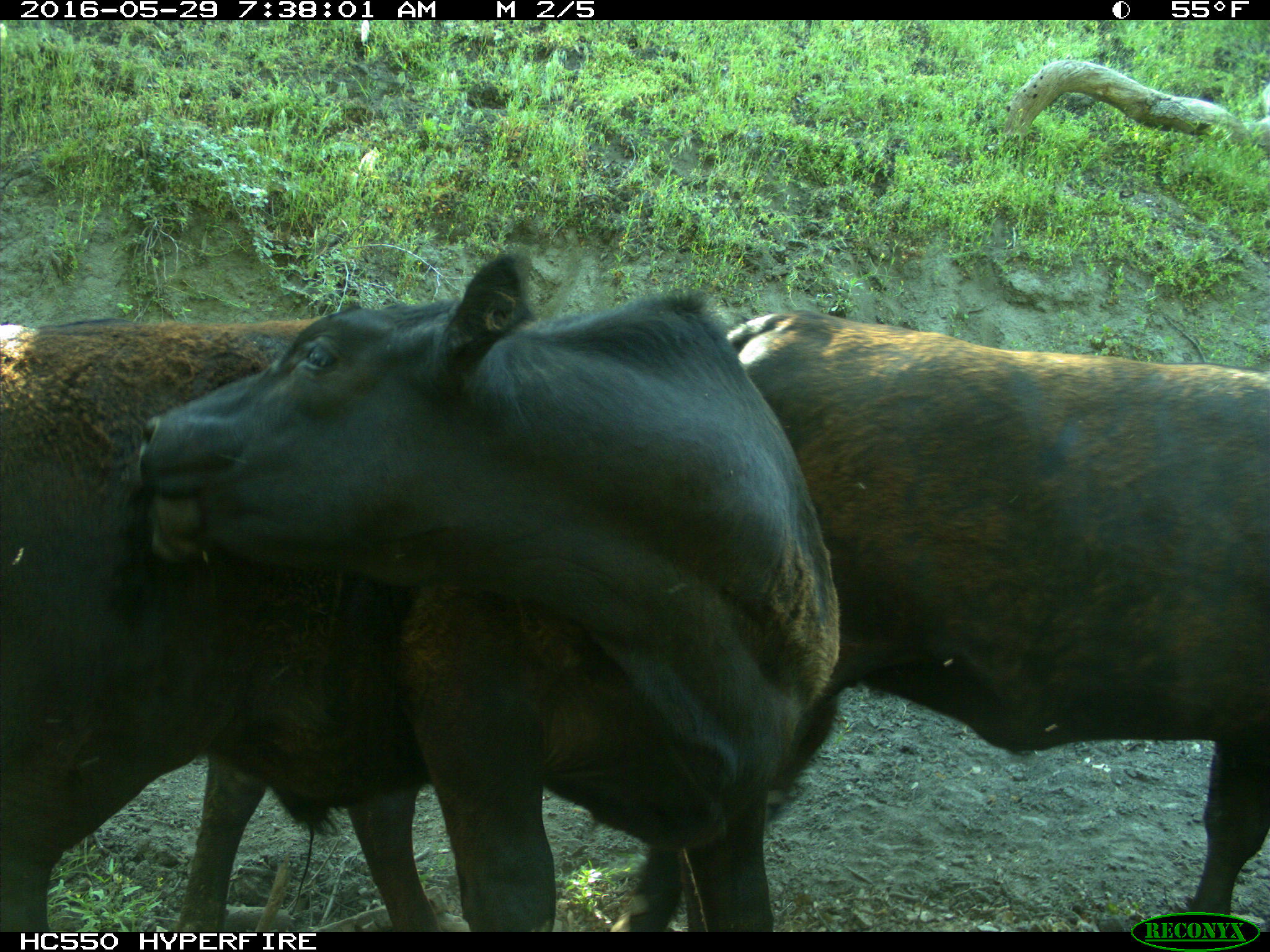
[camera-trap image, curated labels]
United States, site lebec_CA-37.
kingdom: Animalia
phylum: Chordata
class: Mammalia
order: Artiodactyla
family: Bovidae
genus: Bos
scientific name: Bos taurus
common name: domestic cow